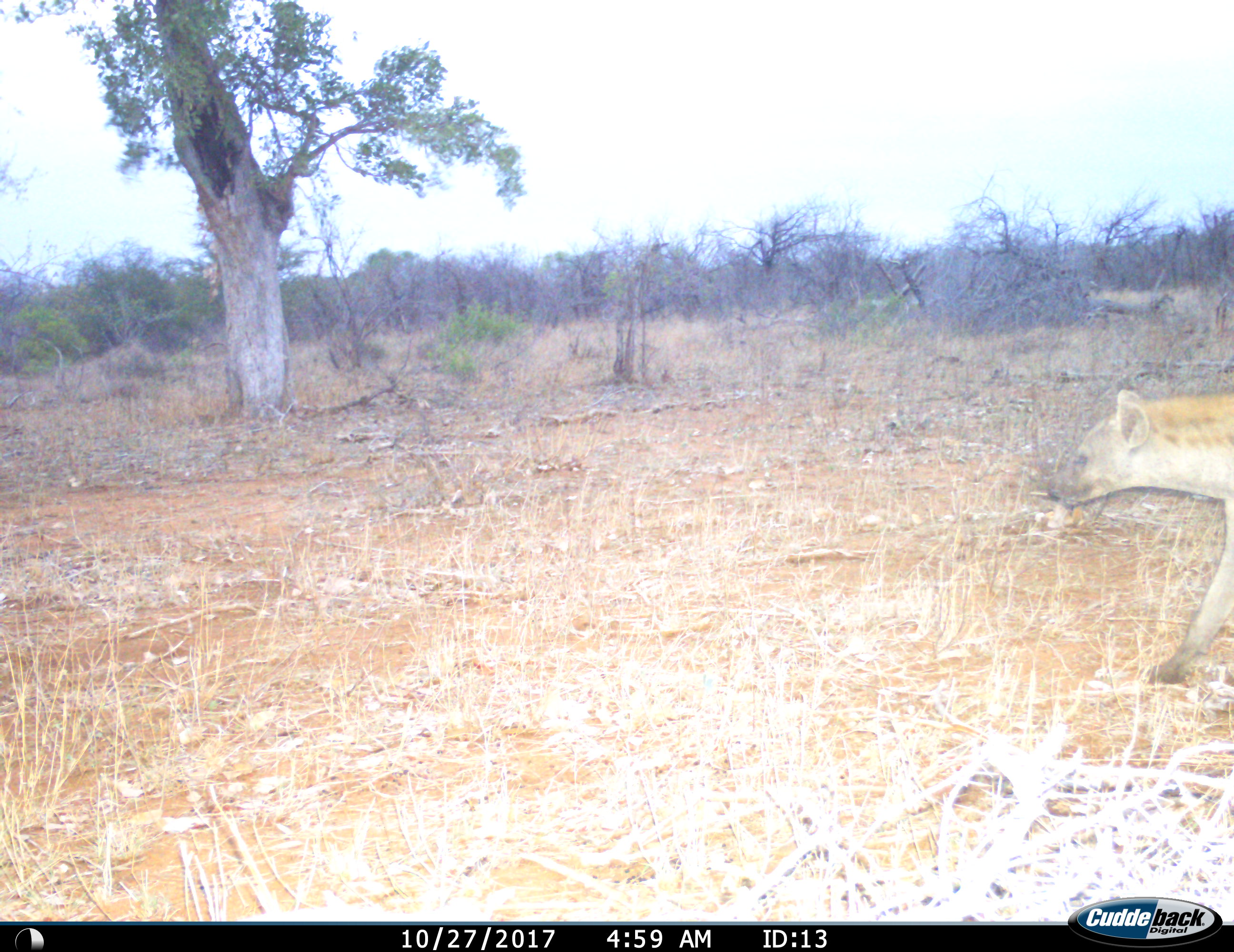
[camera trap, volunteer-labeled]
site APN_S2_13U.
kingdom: Animalia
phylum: Chordata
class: Mammalia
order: Carnivora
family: Hyaenidae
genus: Crocuta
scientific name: Crocuta crocuta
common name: spotted hyena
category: hyenaspotted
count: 1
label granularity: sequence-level